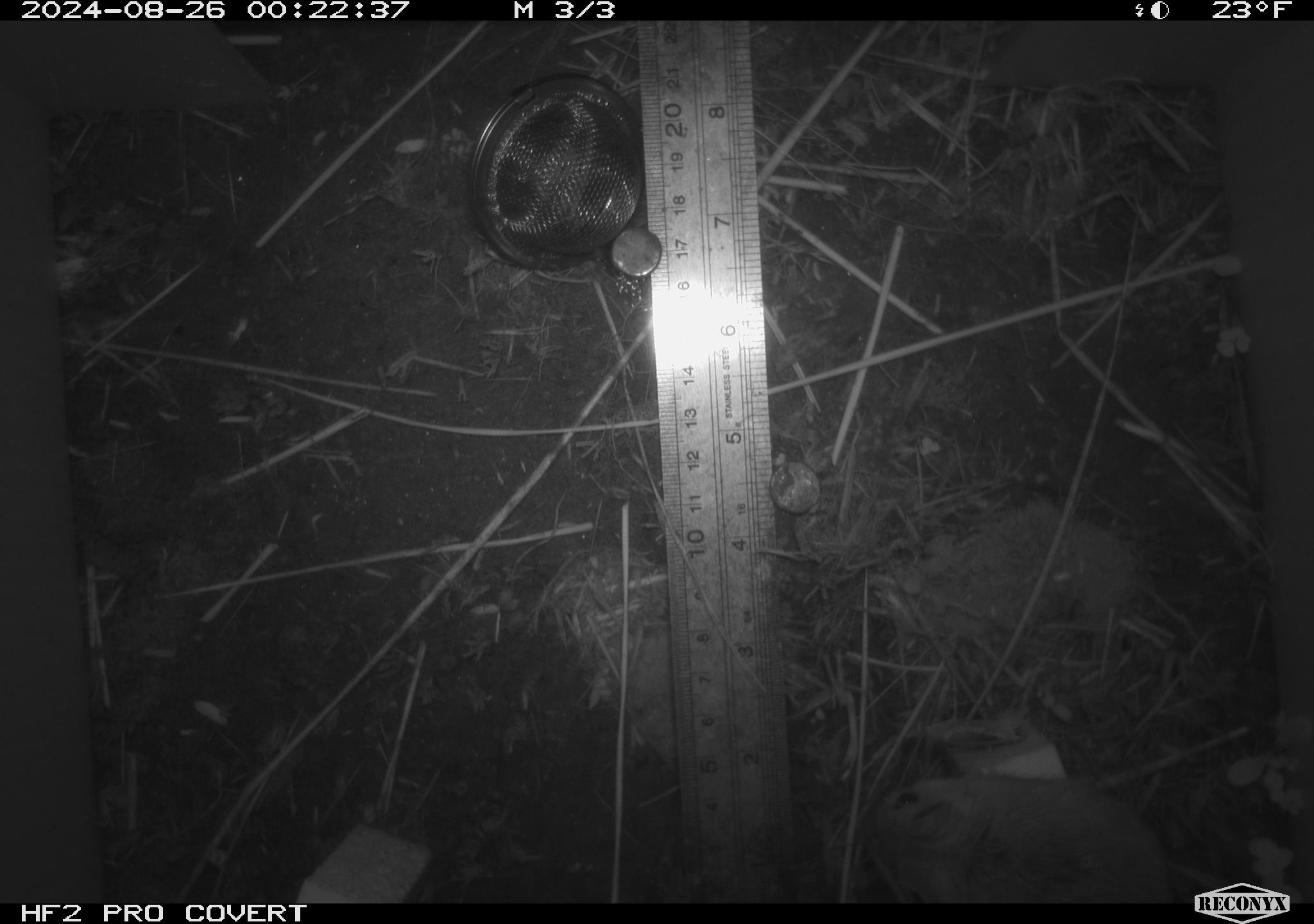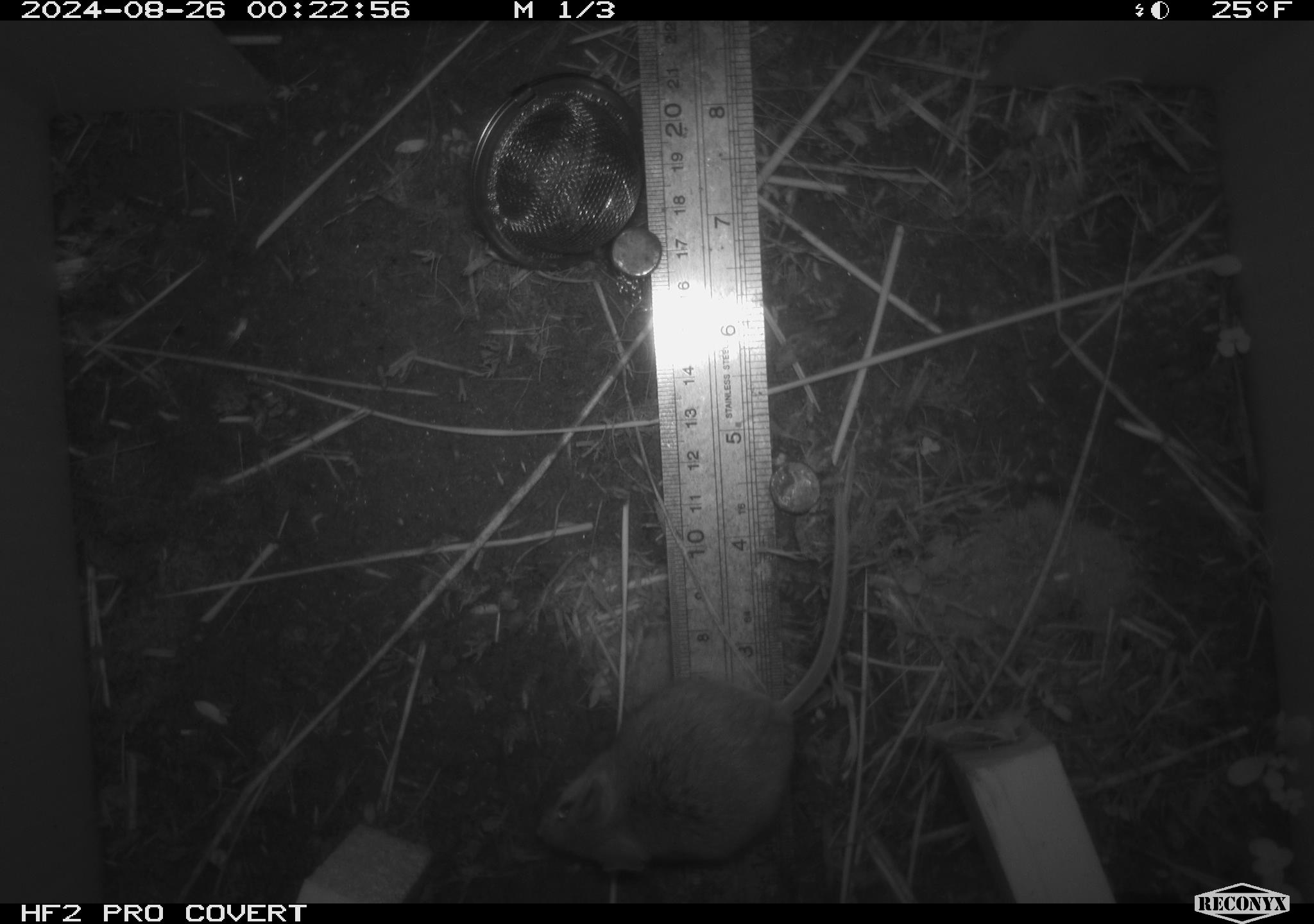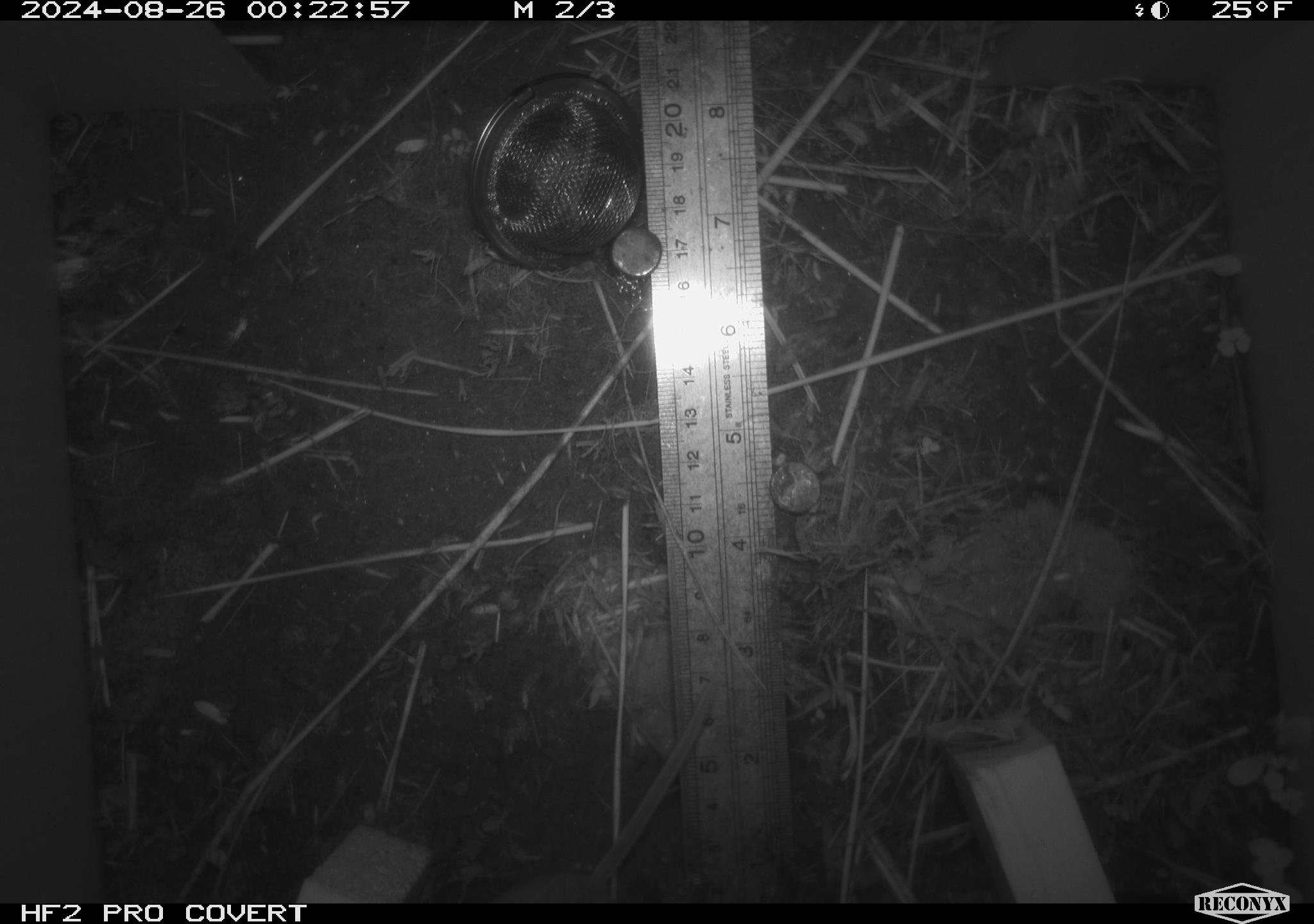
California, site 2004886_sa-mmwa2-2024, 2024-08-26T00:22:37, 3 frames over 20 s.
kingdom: Animalia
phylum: Chordata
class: Mammalia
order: Rodentia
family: Cricetidae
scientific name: Arvicolinae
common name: voles, lemmings, and muskrats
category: arvicolinae subfamily